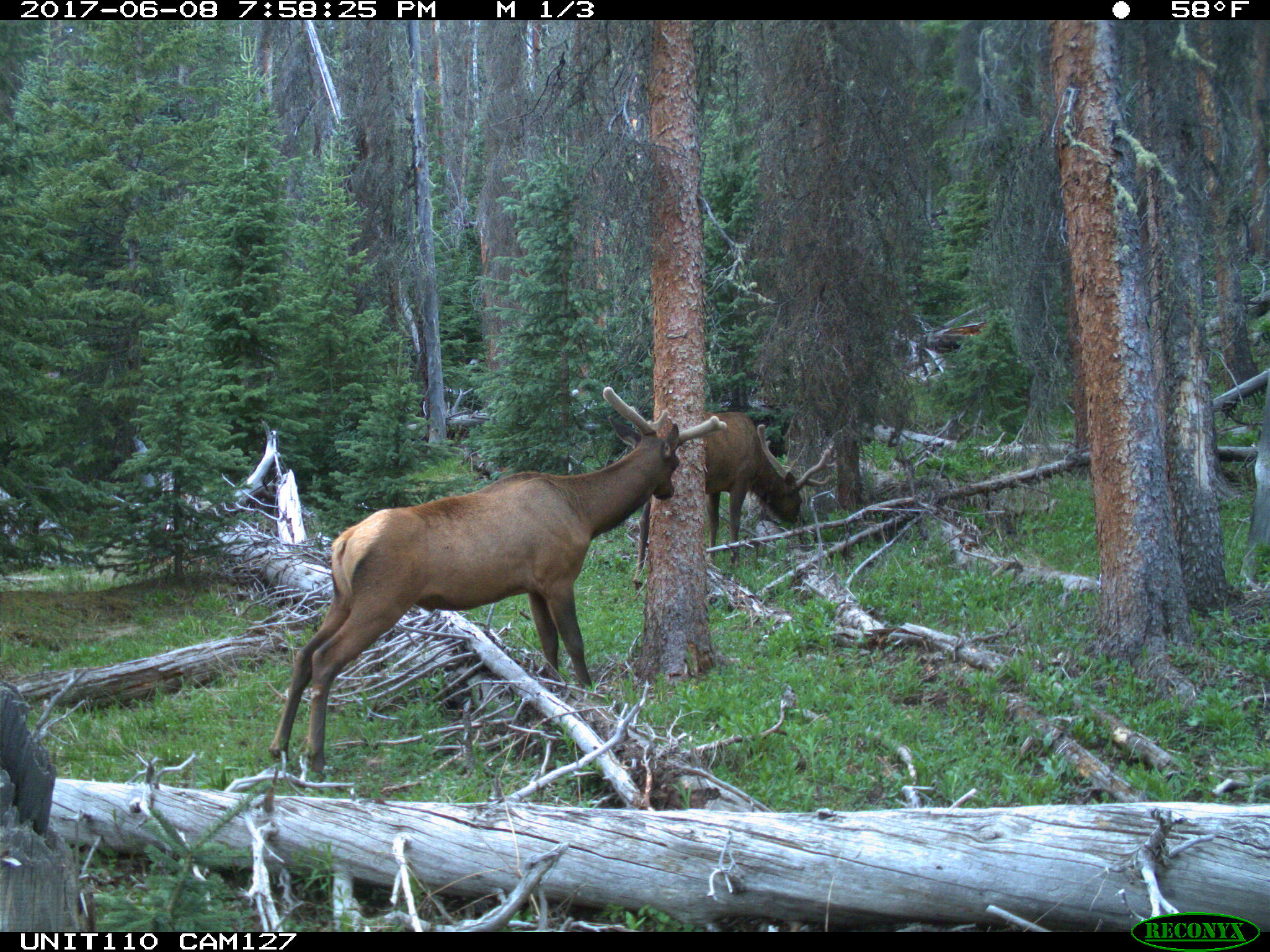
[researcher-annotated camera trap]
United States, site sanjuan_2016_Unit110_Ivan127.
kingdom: Animalia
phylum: Chordata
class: Mammalia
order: Artiodactyla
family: Cervidae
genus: Cervus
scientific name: Cervus elaphus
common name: red deer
Cervus elaphus (red deer).